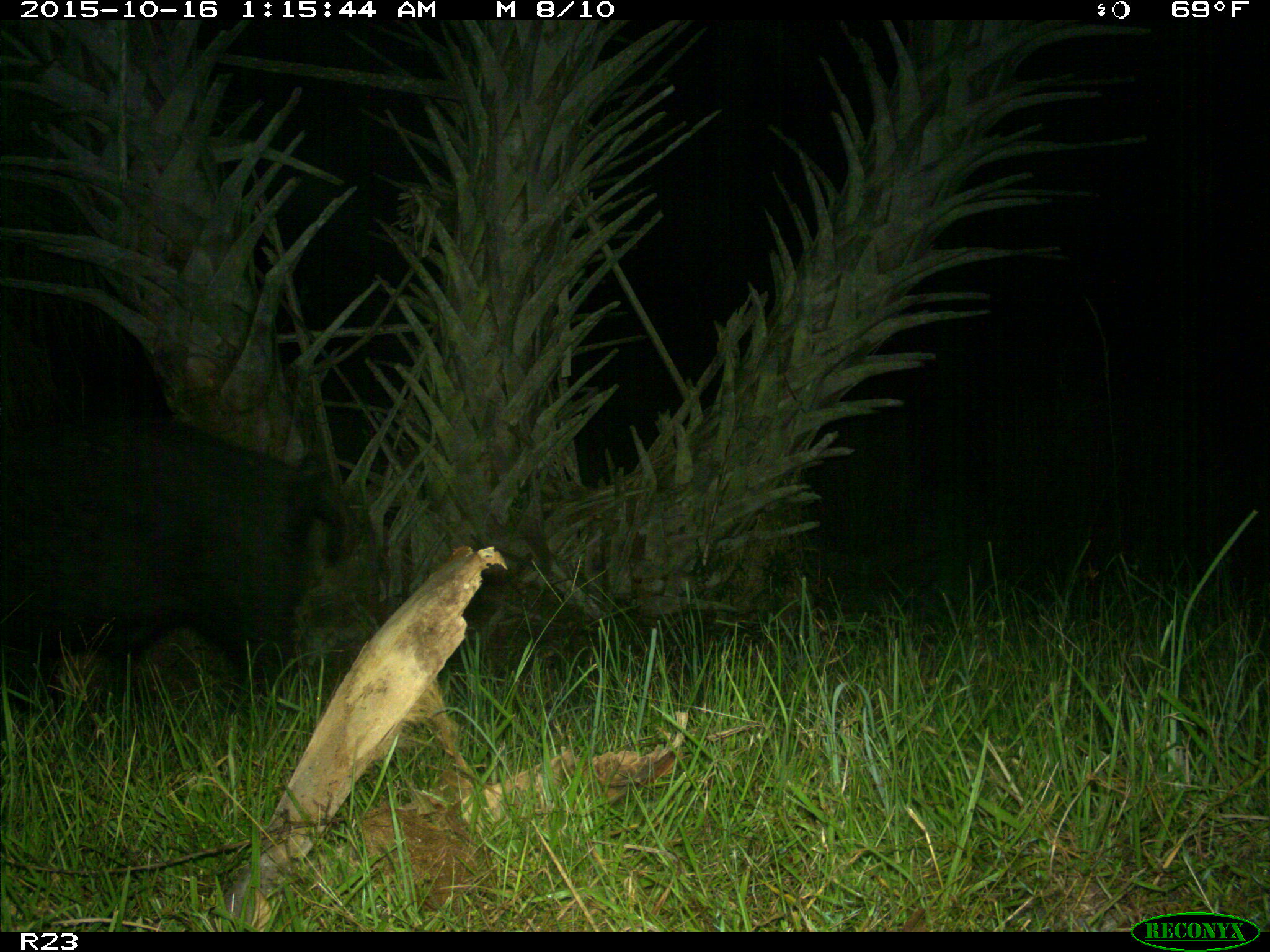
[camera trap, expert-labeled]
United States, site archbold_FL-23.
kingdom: Animalia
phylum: Chordata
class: Mammalia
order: Artiodactyla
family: Suidae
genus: Sus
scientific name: Sus scrofa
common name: wild boar